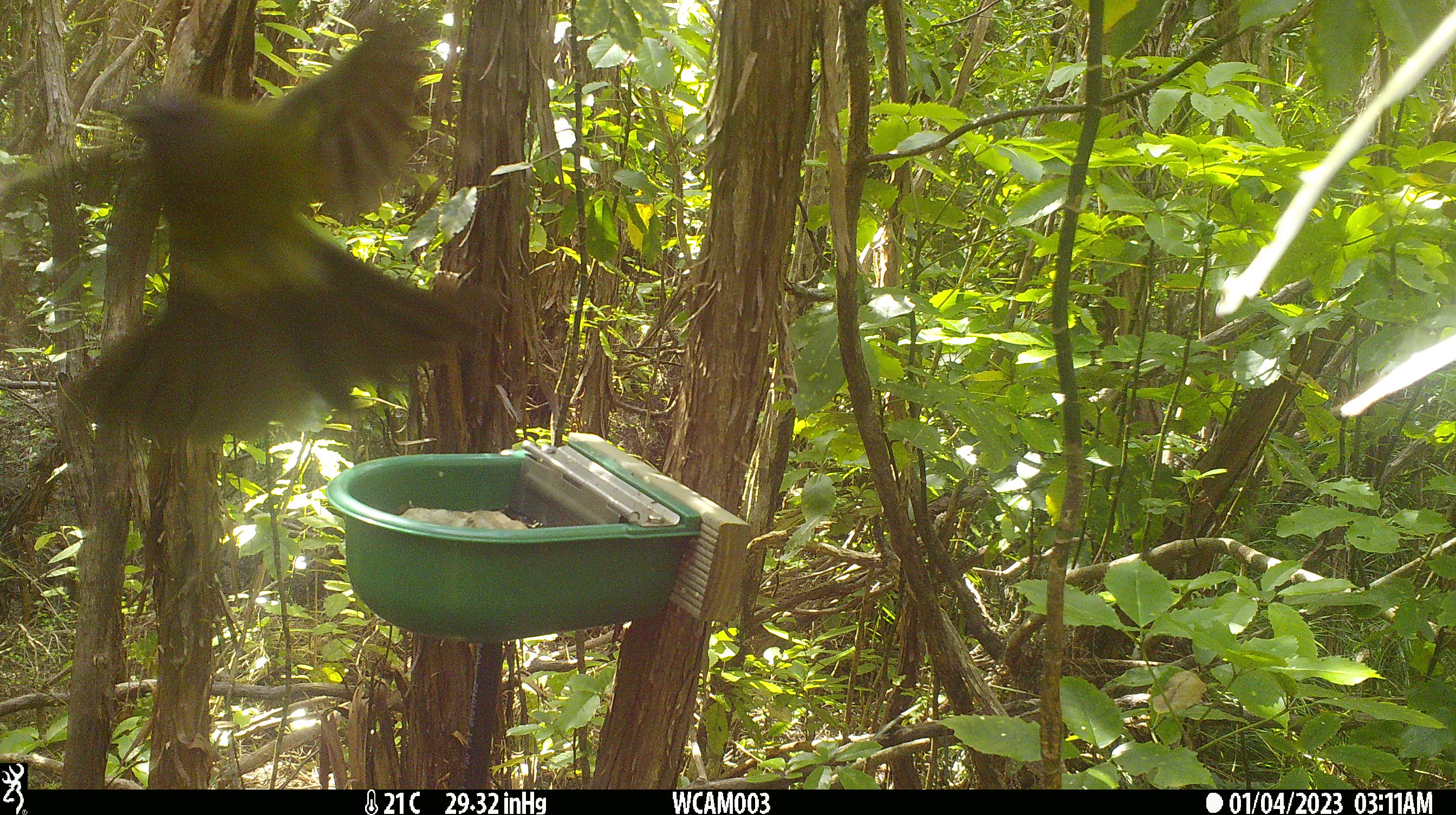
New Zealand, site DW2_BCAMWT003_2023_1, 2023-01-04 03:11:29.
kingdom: Animalia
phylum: Chordata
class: Aves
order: Passeriformes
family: Meliphagidae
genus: Anthornis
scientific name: Anthornis melanura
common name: new zealand bellbird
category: bellbird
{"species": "bellbird (new zealand bellbird) (Anthornis melanura)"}